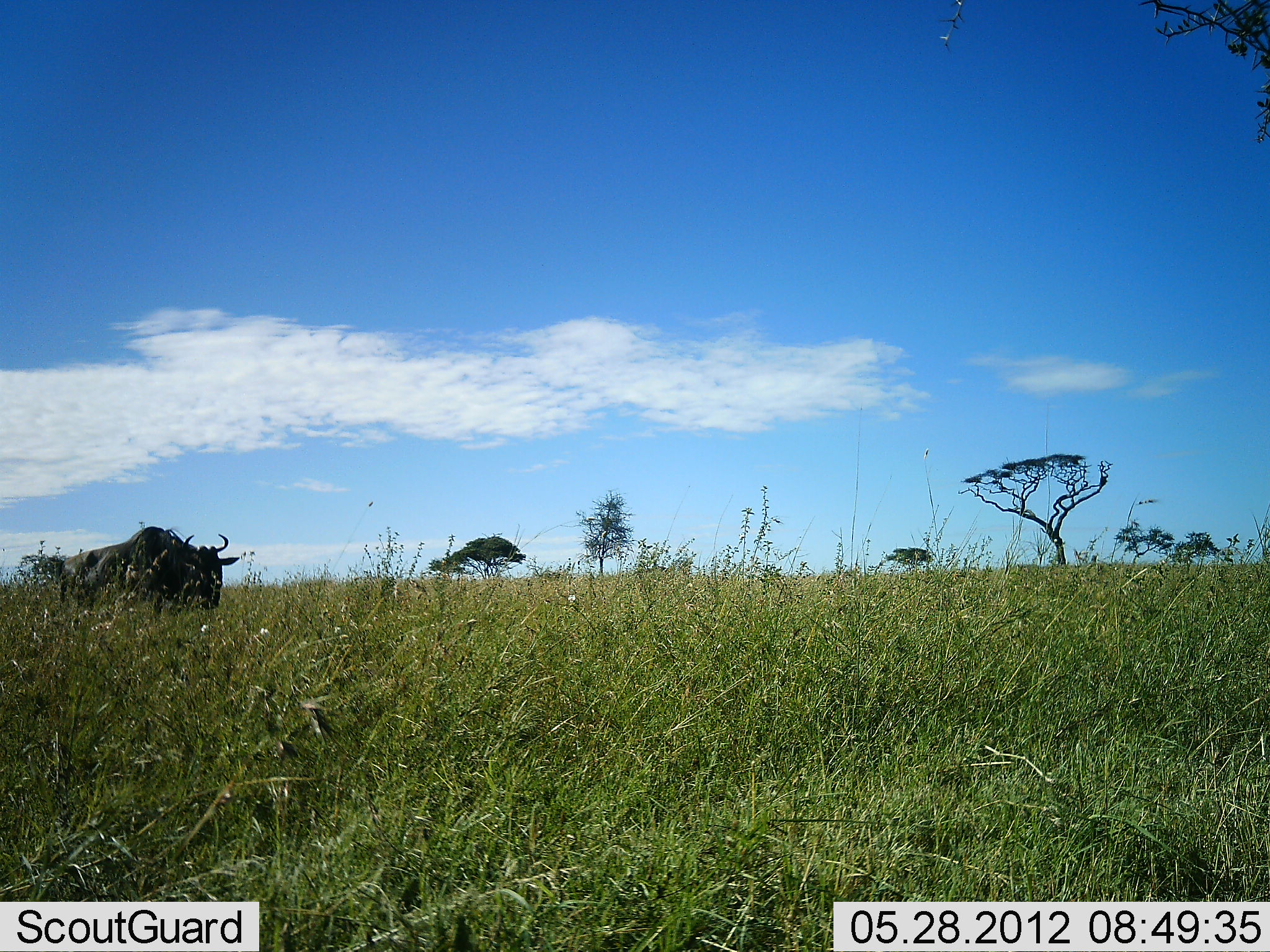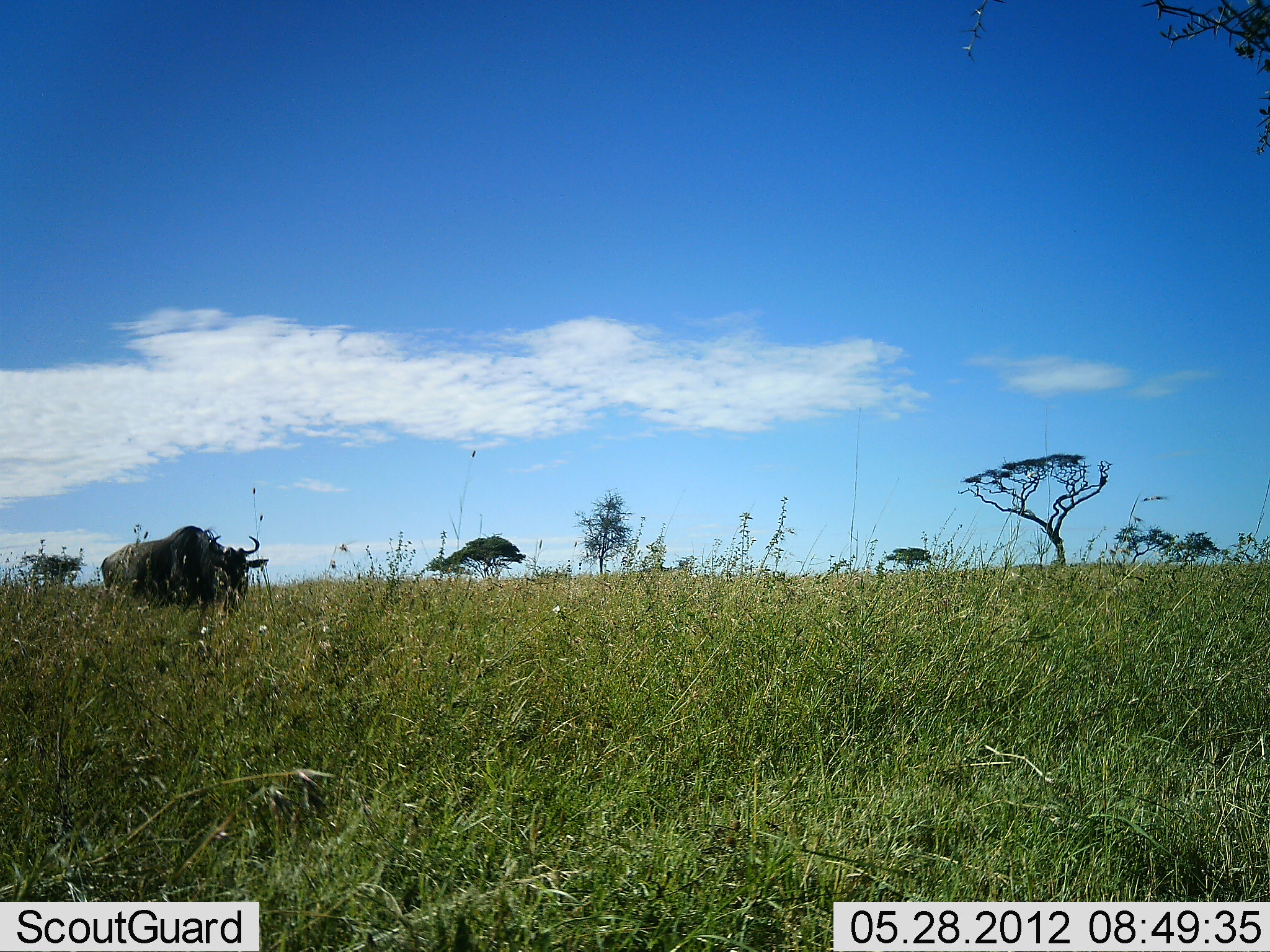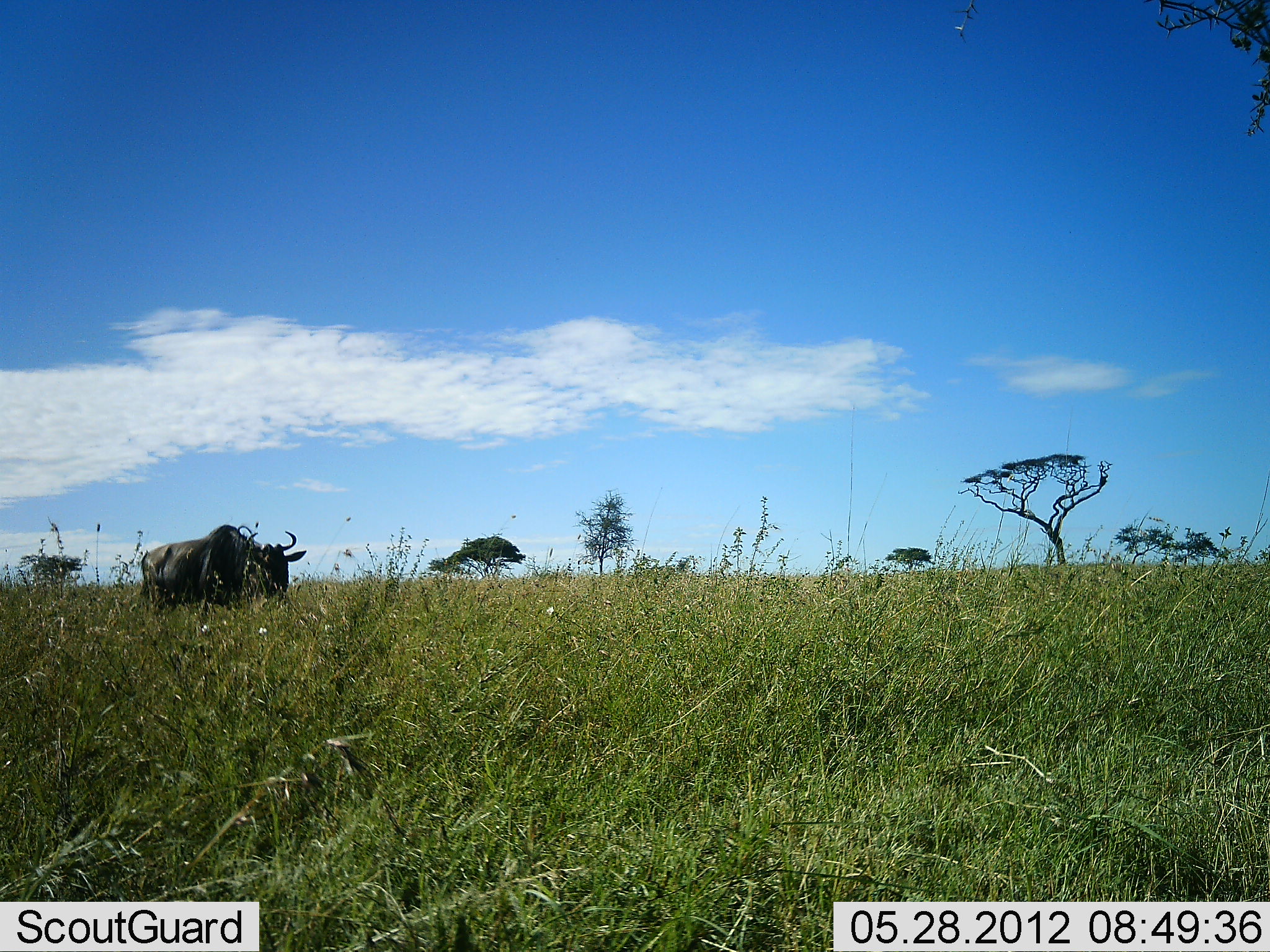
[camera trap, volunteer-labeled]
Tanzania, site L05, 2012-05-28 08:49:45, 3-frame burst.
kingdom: Animalia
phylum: Chordata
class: Mammalia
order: Artiodactyla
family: Bovidae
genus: Connochaetes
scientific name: Connochaetes taurinus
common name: blue wildebeest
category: wildebeest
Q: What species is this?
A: Wildebeest (blue wildebeest) (Connochaetes taurinus).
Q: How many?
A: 1.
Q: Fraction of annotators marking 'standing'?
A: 0%.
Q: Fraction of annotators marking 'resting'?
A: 0%.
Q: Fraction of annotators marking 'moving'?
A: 100%.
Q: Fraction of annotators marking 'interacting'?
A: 0%.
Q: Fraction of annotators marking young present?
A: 0%.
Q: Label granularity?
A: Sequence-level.